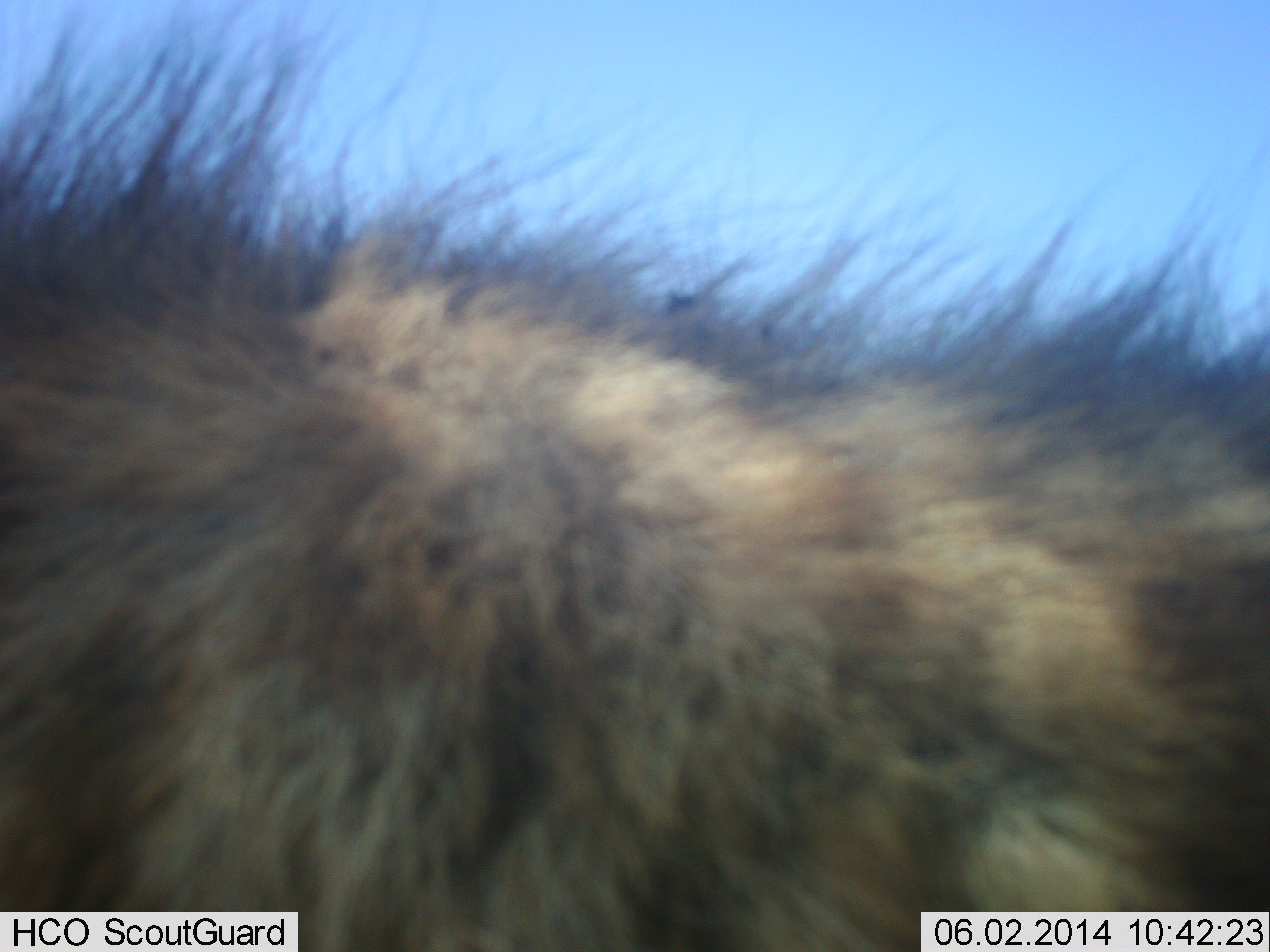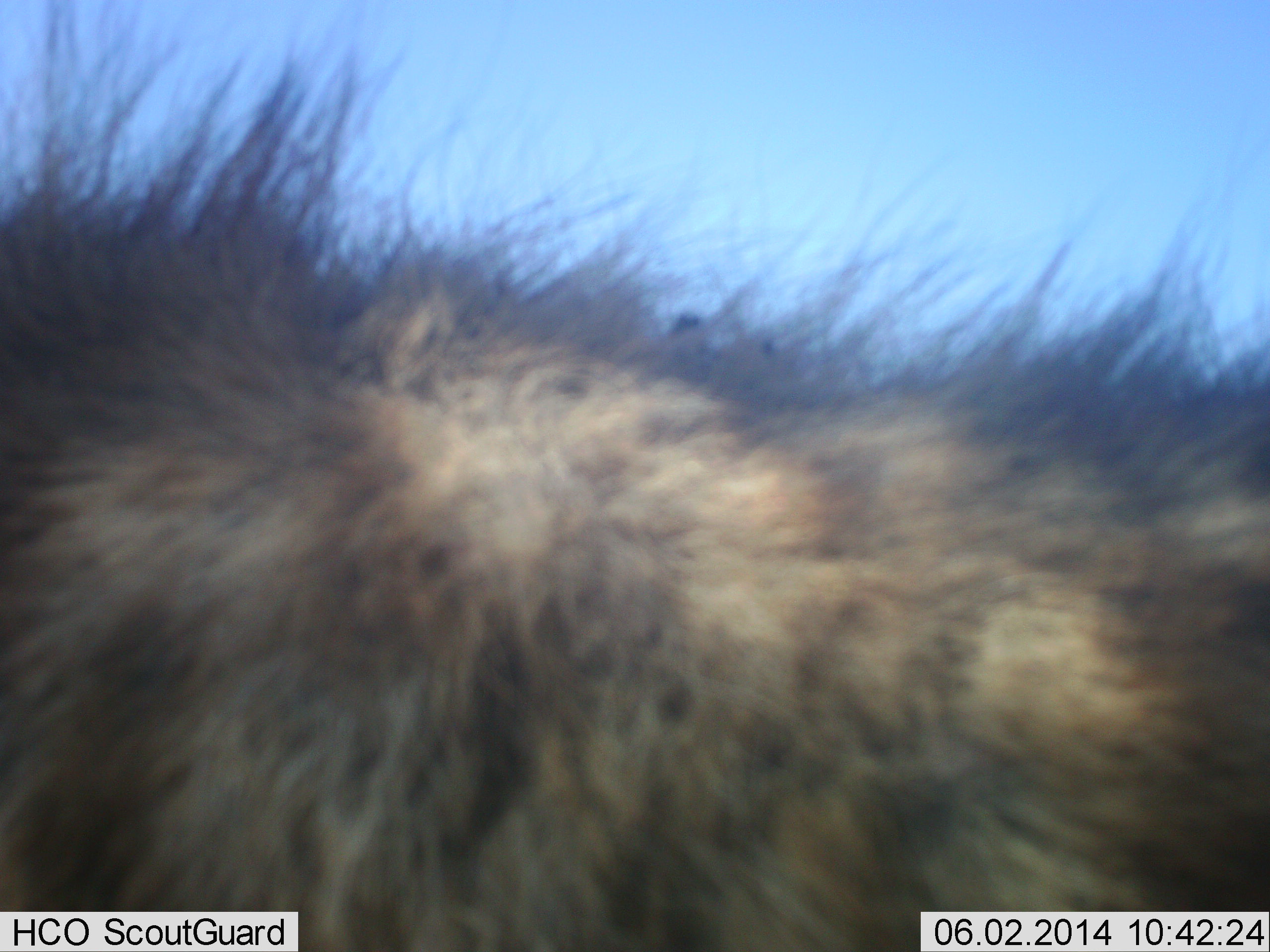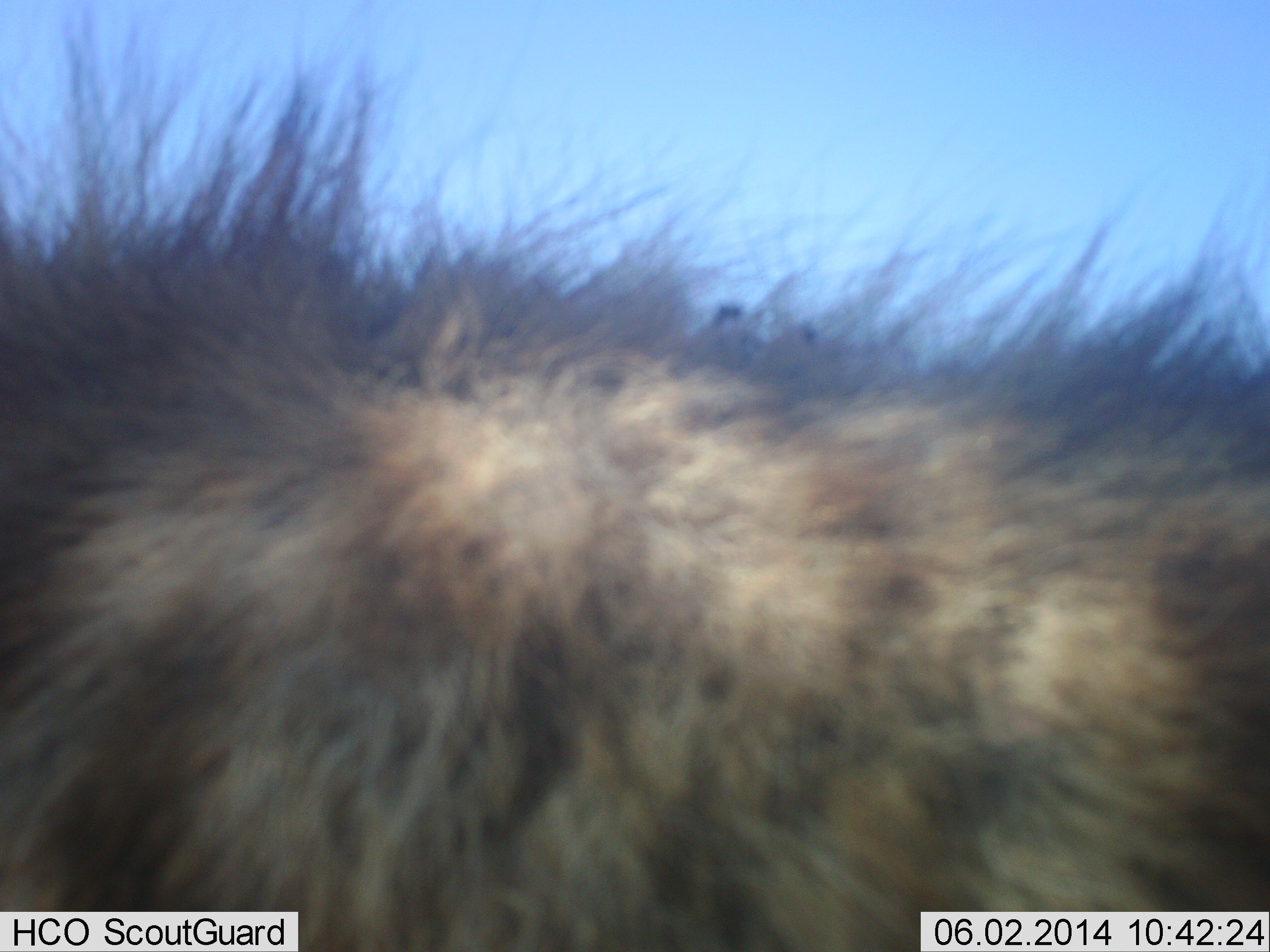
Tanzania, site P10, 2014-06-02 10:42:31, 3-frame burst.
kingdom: Animalia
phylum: Chordata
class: Mammalia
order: Carnivora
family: Hyaenidae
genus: Crocuta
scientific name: Crocuta crocuta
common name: spotted hyena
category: hyenaspotted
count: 1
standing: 80%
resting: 0%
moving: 20%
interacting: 0%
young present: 0%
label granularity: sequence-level